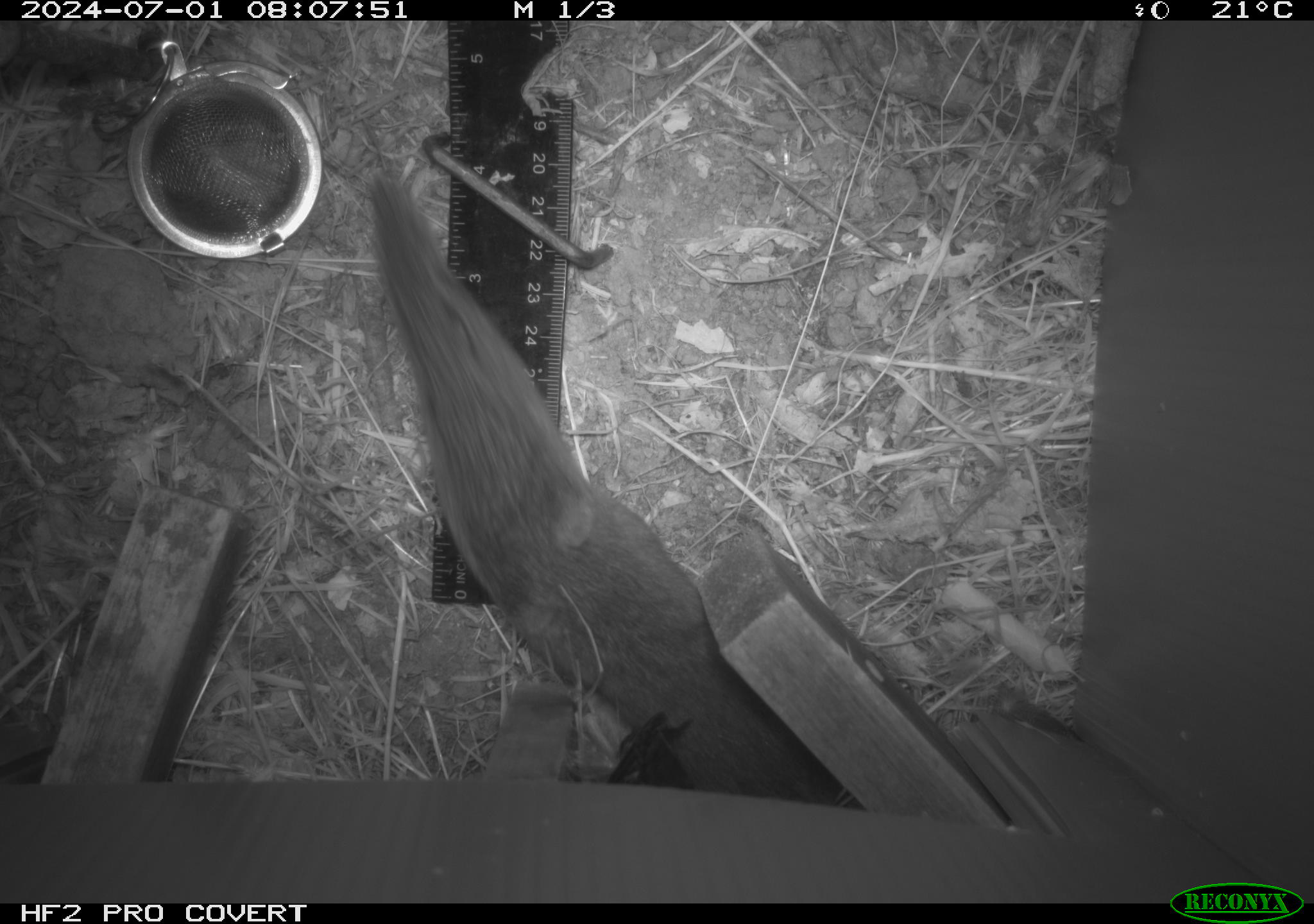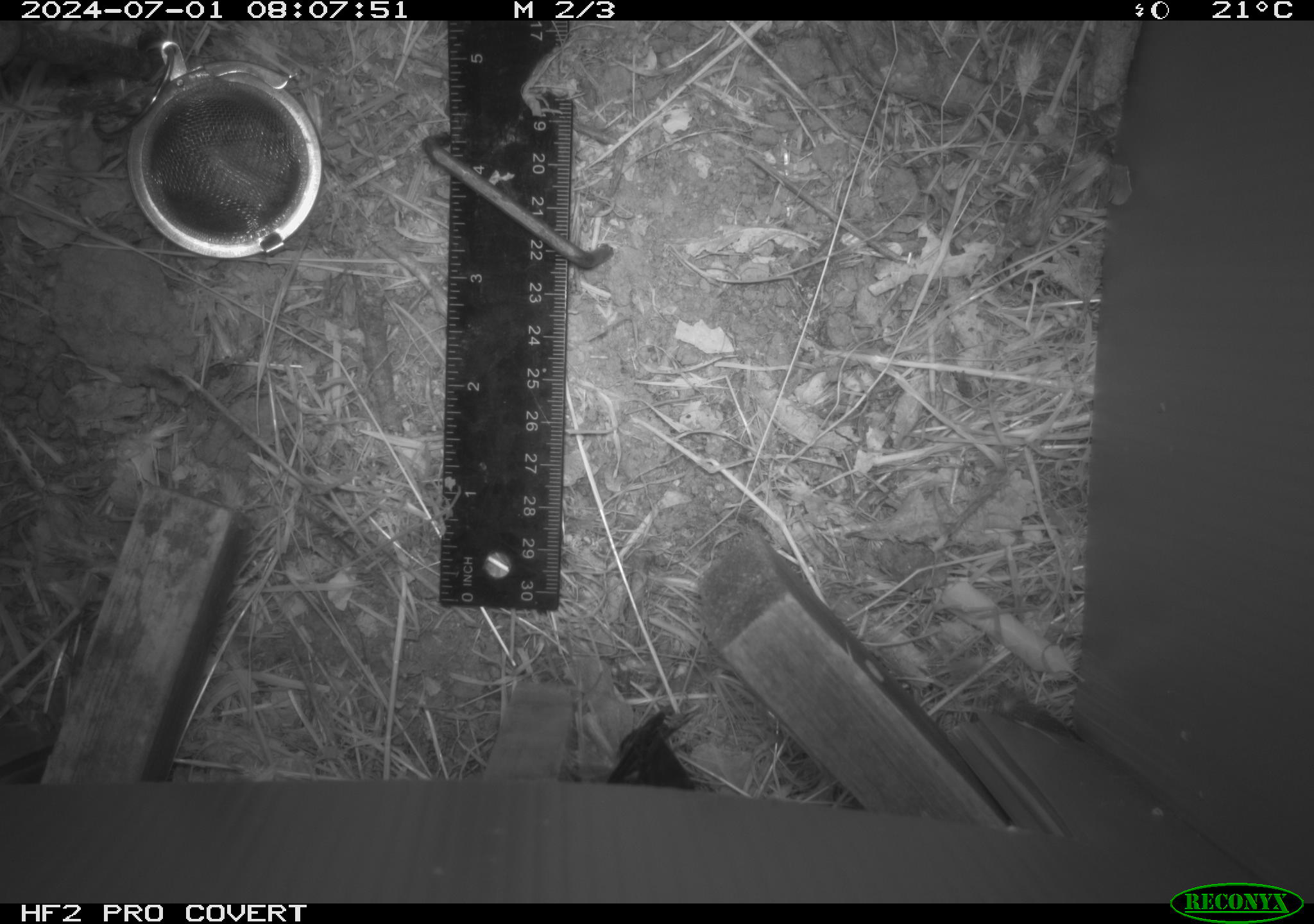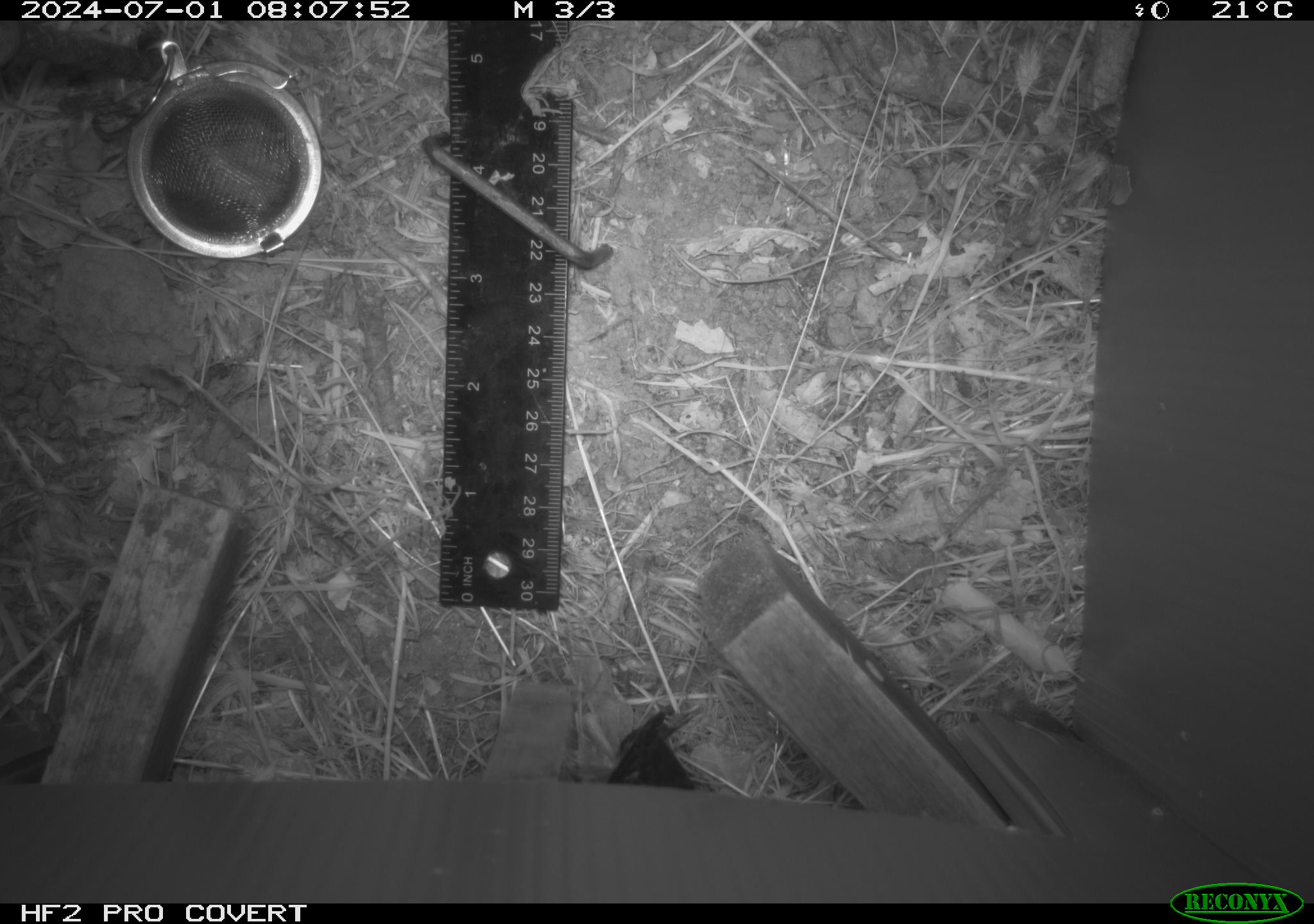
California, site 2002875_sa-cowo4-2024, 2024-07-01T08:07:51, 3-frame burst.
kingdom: Animalia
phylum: Chordata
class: Mammalia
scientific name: Mammalia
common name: mammal